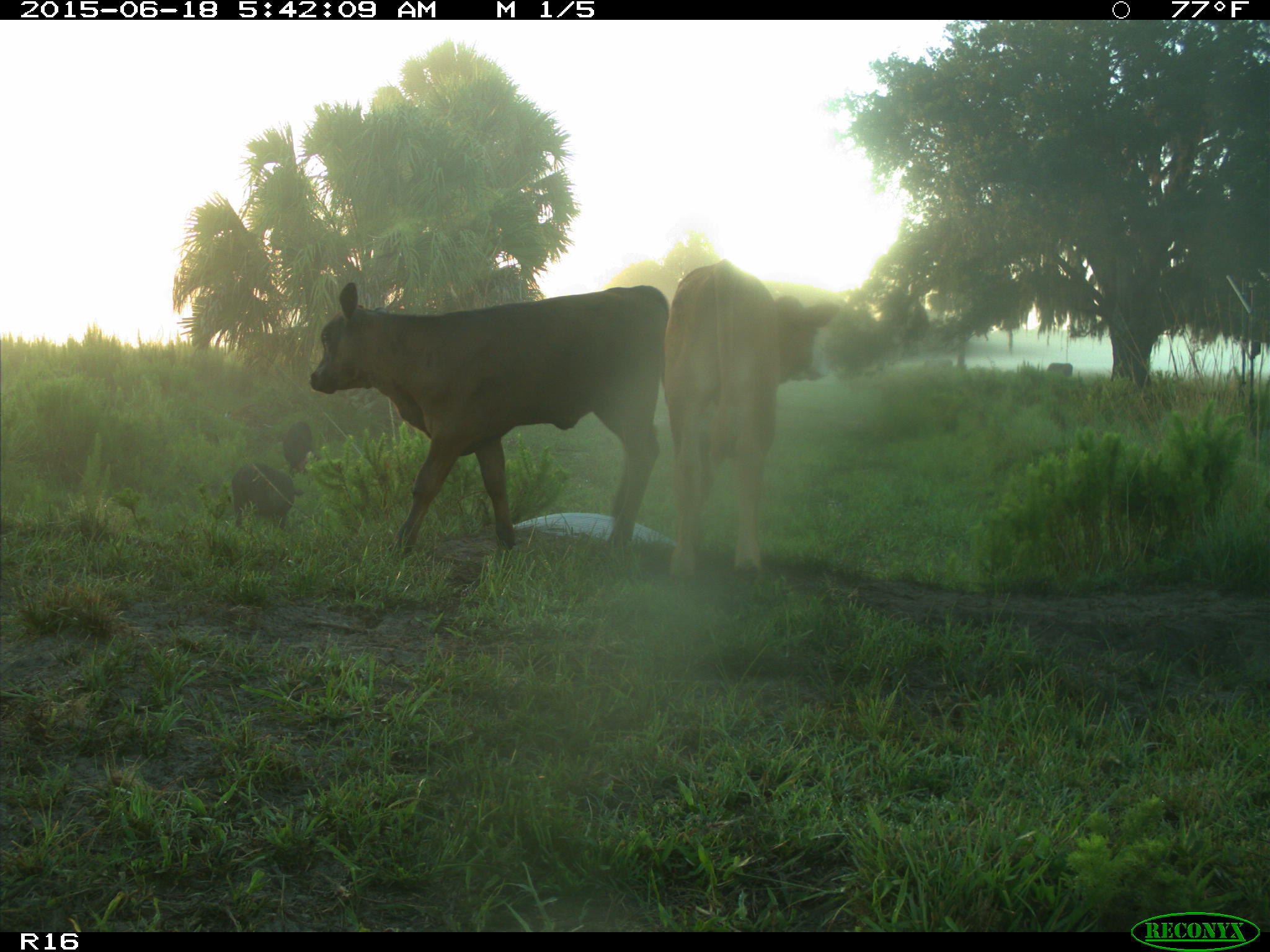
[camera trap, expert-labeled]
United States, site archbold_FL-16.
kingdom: Animalia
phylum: Chordata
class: Mammalia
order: Artiodactyla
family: Suidae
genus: Sus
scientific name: Sus scrofa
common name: wild boar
Sus scrofa (wild boar).